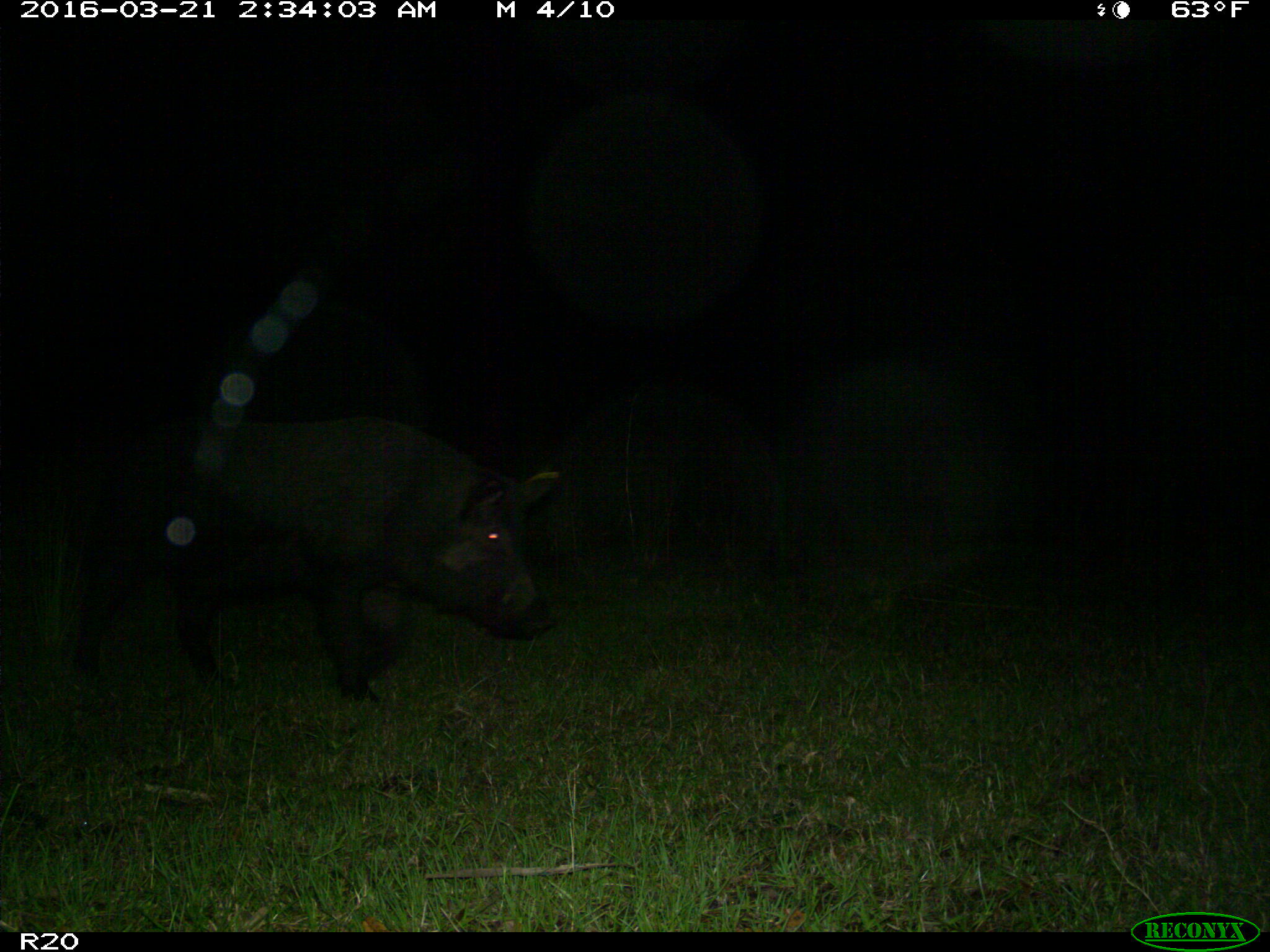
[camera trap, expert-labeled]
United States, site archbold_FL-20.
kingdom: Animalia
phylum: Chordata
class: Mammalia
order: Artiodactyla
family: Suidae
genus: Sus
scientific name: Sus scrofa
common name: wild boar